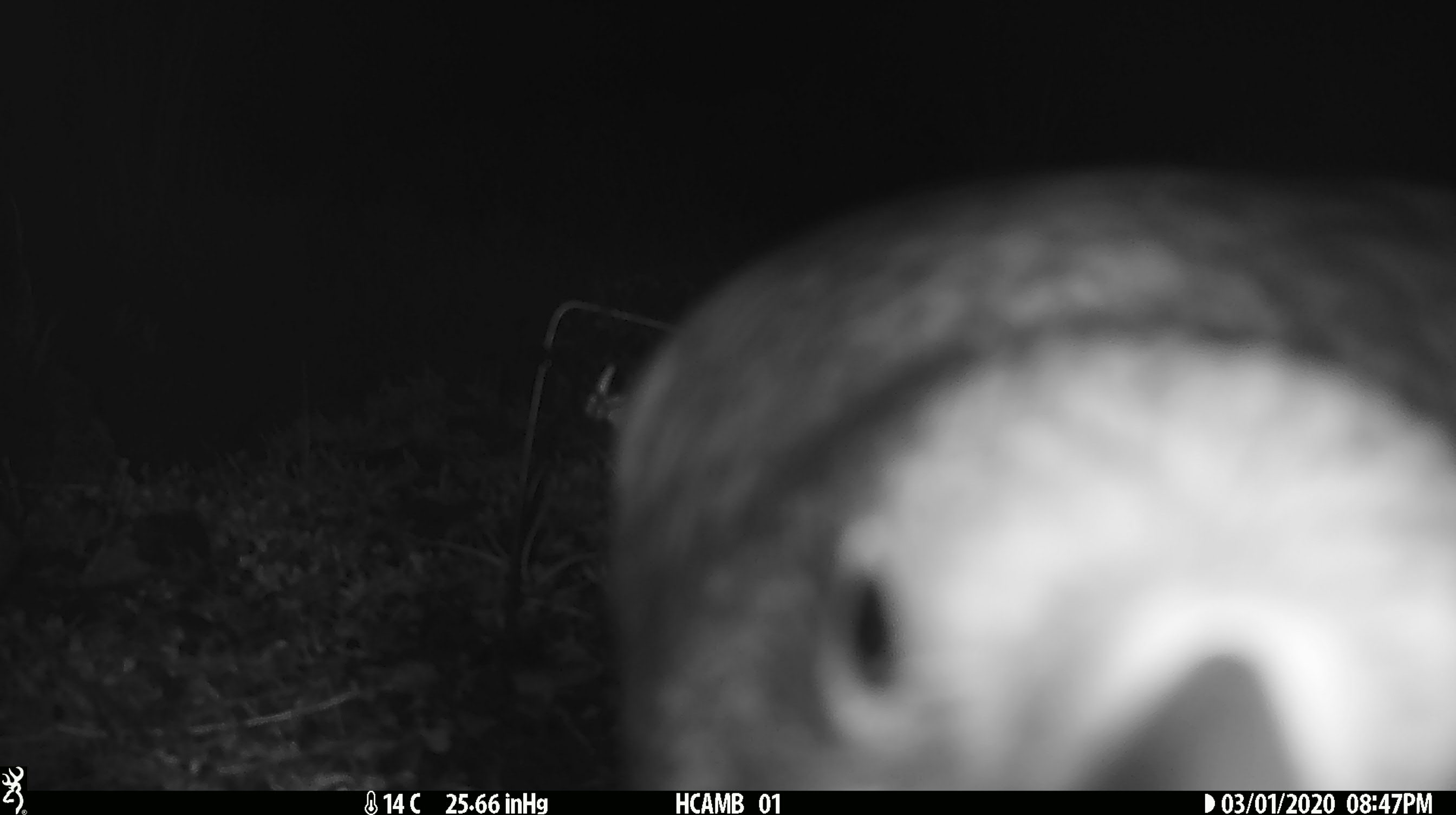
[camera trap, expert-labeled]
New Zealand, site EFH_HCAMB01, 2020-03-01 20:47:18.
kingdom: Animalia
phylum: Chordata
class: Aves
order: Psittaciformes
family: Strigopidae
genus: Nestor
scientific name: Nestor notabilis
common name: kea